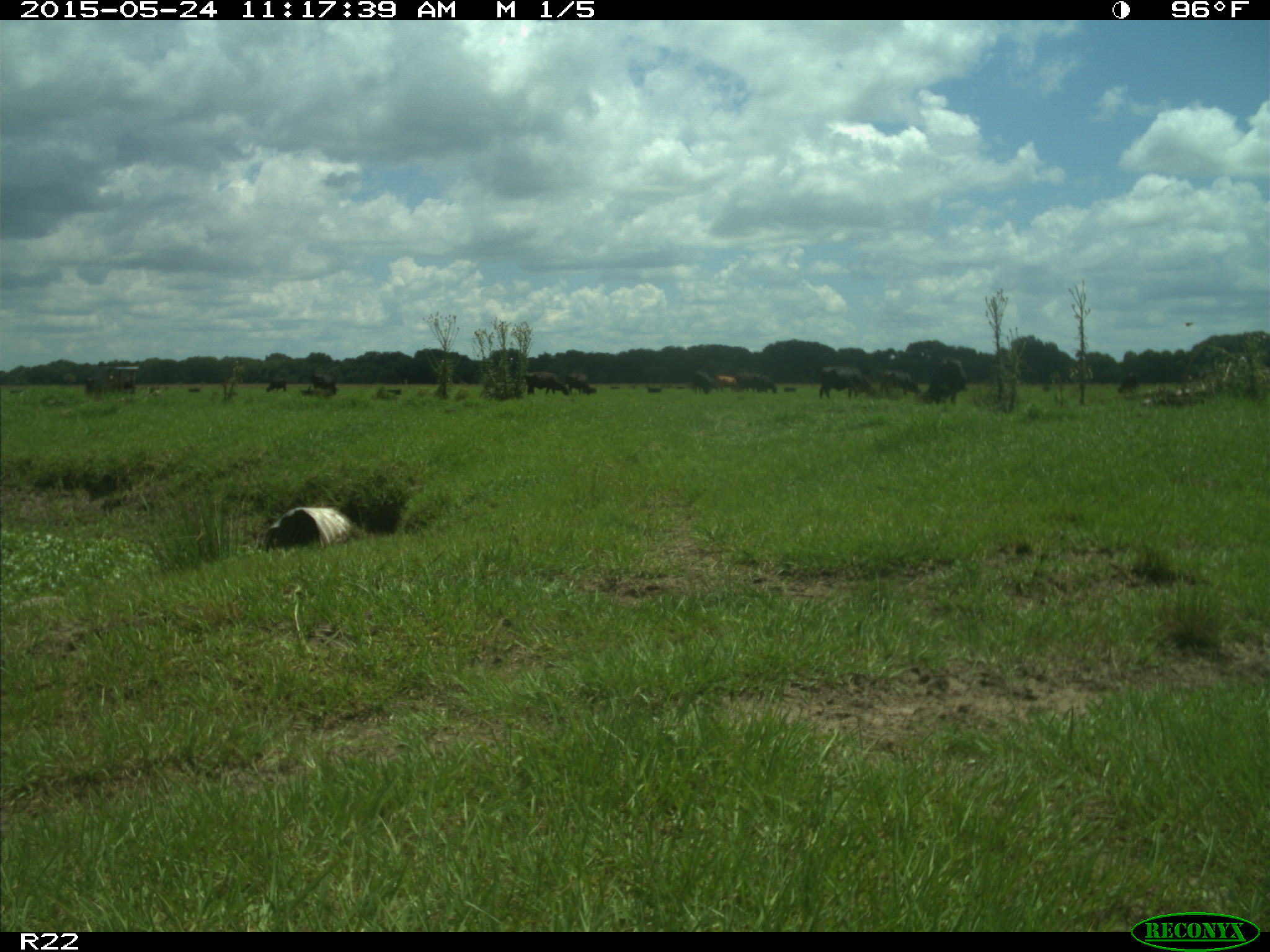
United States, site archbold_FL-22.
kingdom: Animalia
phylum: Chordata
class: Mammalia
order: Artiodactyla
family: Bovidae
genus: Bos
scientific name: Bos taurus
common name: domestic cow